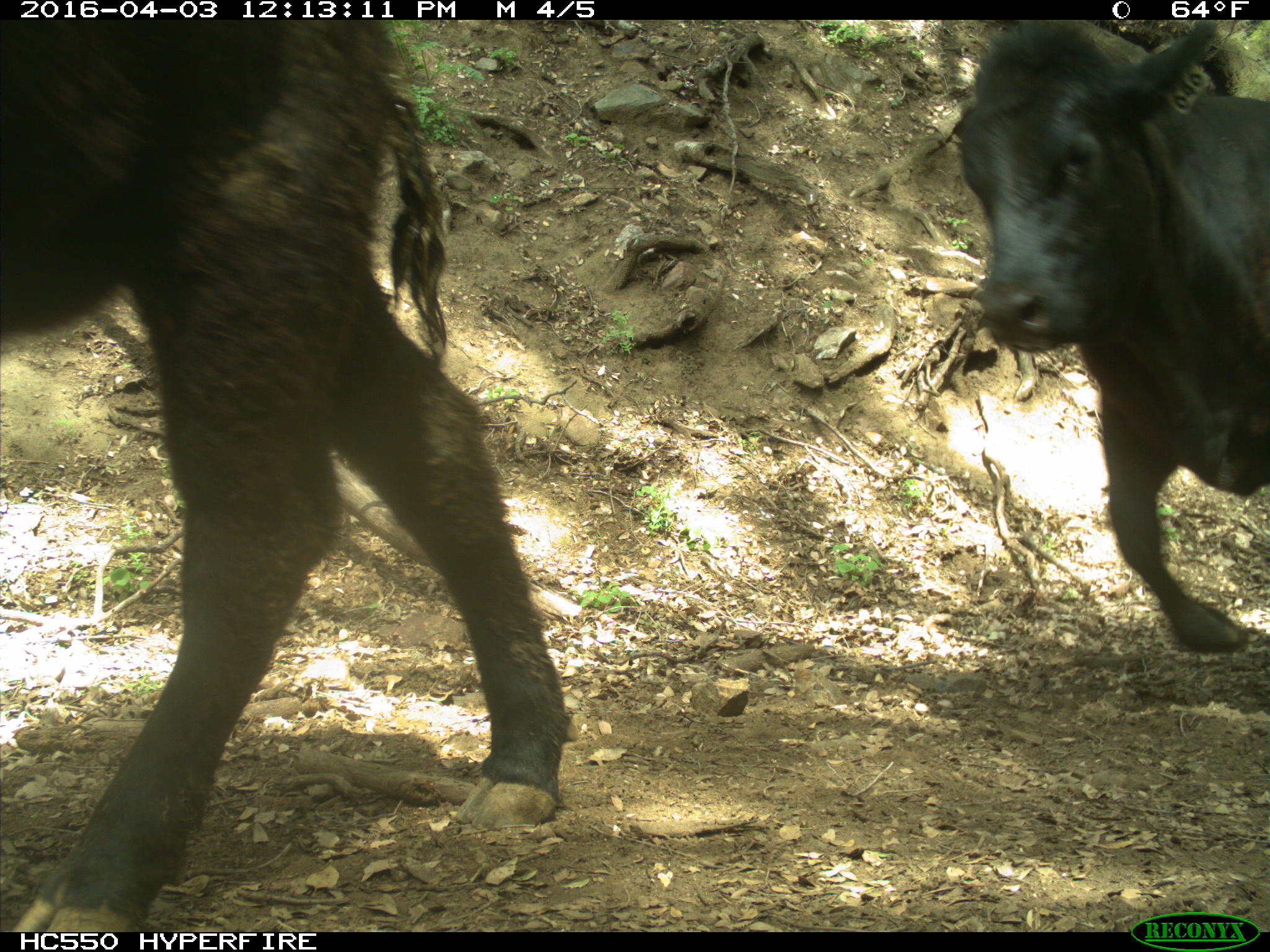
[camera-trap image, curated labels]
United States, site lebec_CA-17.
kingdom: Animalia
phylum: Chordata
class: Mammalia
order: Artiodactyla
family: Bovidae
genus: Bos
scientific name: Bos taurus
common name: domestic cow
Bos taurus (domestic cow).